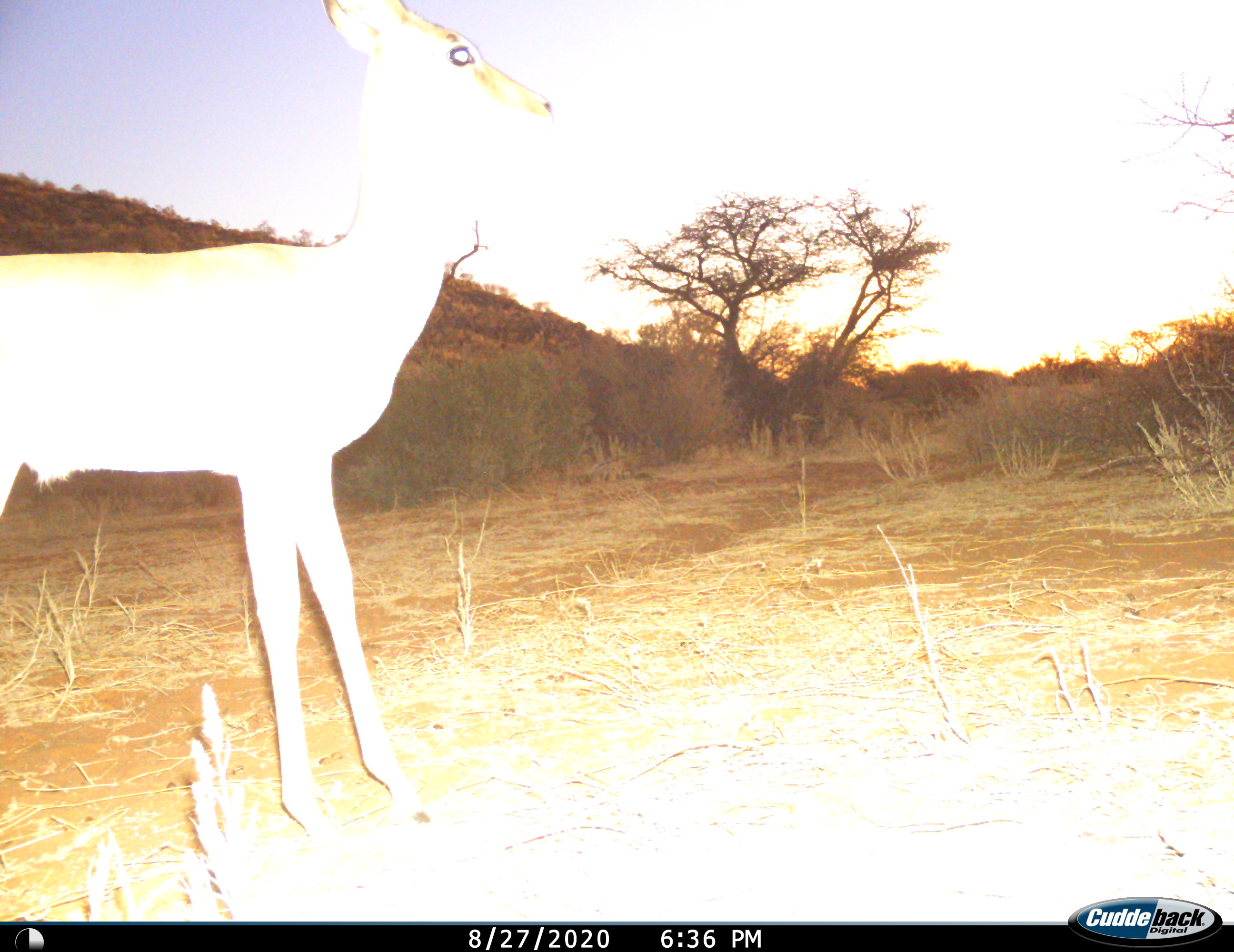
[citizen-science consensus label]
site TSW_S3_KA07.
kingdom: Animalia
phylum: Chordata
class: Mammalia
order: Artiodactyla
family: Bovidae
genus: Aepyceros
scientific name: Aepyceros melampus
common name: impala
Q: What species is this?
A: Impala (Aepyceros melampus).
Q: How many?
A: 1.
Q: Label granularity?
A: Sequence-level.